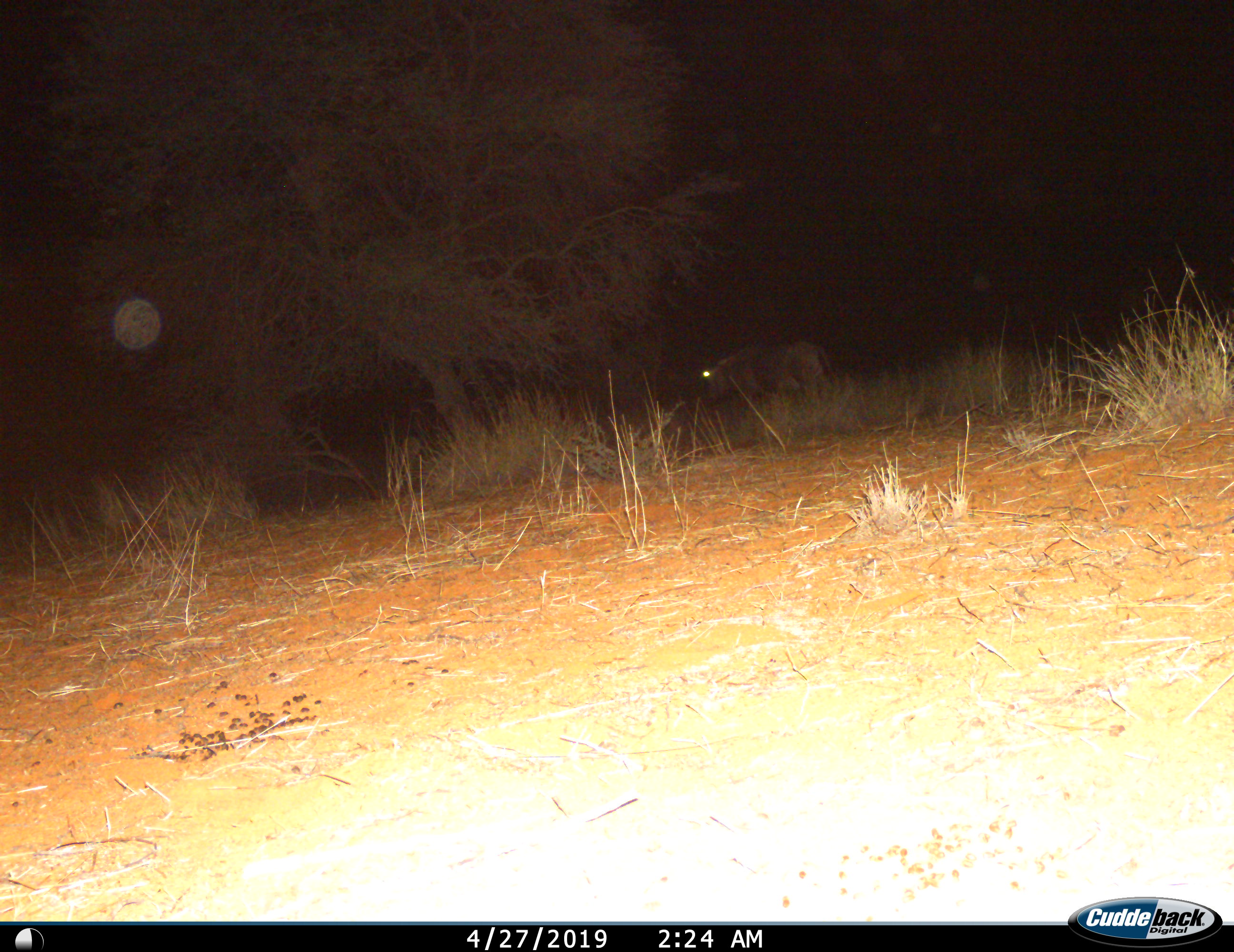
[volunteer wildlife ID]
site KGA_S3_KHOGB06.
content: unidentified animal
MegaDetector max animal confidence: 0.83